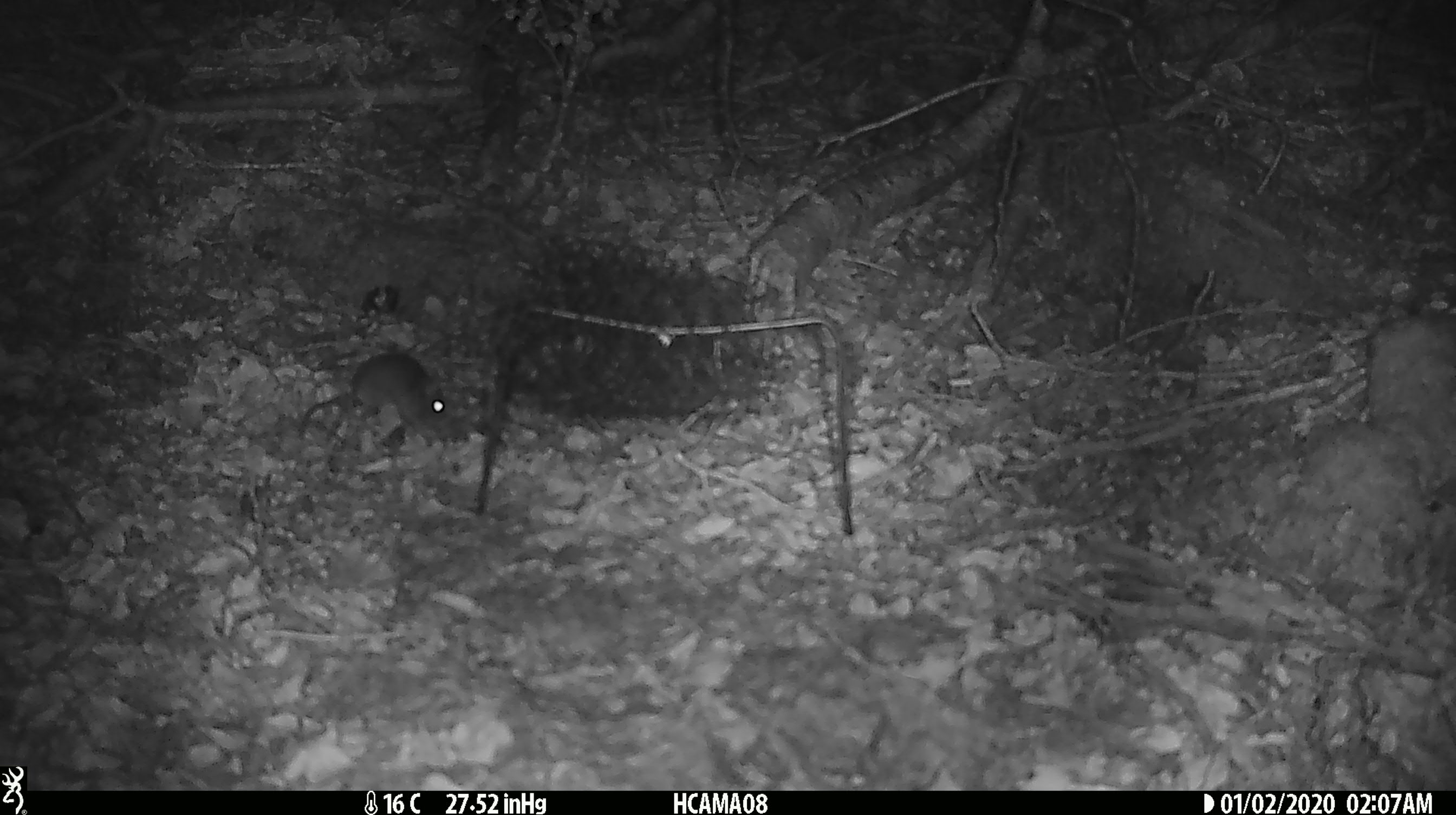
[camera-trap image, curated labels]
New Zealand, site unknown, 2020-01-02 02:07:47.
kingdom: Animalia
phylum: Chordata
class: Mammalia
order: Rodentia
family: Muridae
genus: Mus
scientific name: Mus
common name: mouse